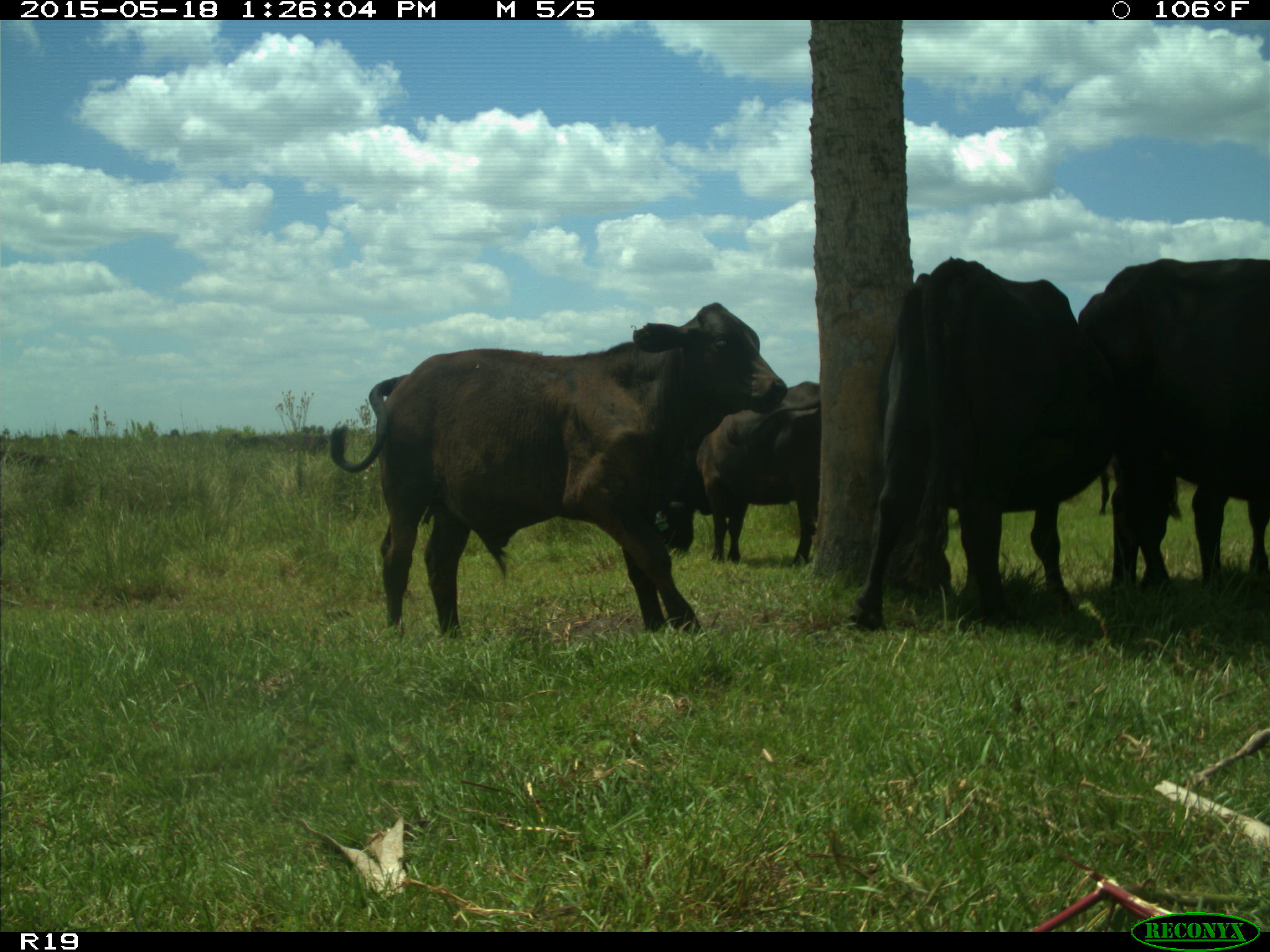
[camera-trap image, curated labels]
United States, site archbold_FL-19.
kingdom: Animalia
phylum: Chordata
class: Mammalia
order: Artiodactyla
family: Bovidae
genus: Bos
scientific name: Bos taurus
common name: domestic cow